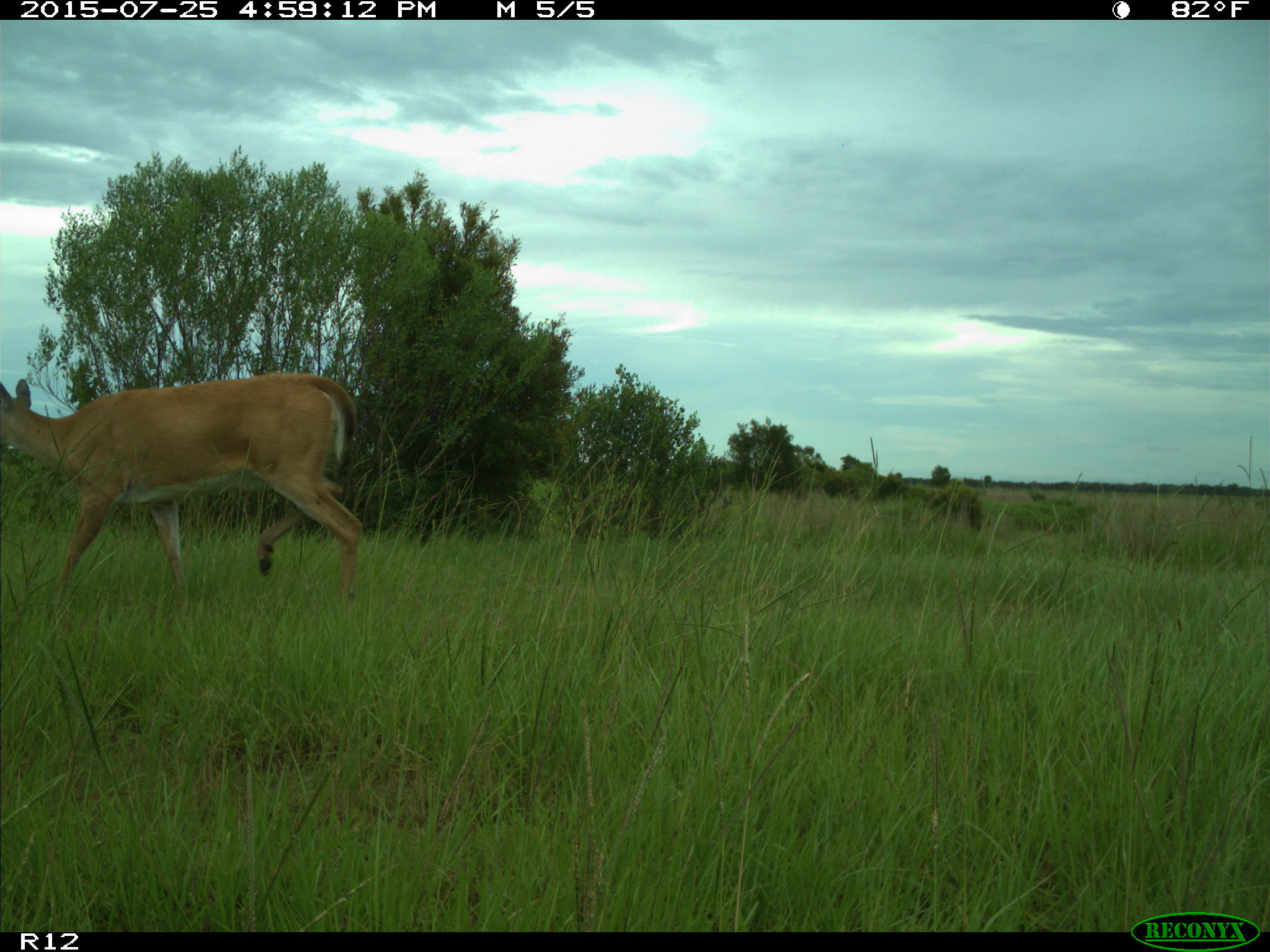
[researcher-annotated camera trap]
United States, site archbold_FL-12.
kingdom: Animalia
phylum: Chordata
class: Mammalia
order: Artiodactyla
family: Cervidae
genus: Odocoileus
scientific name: Odocoileus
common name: deer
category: unidentified deer